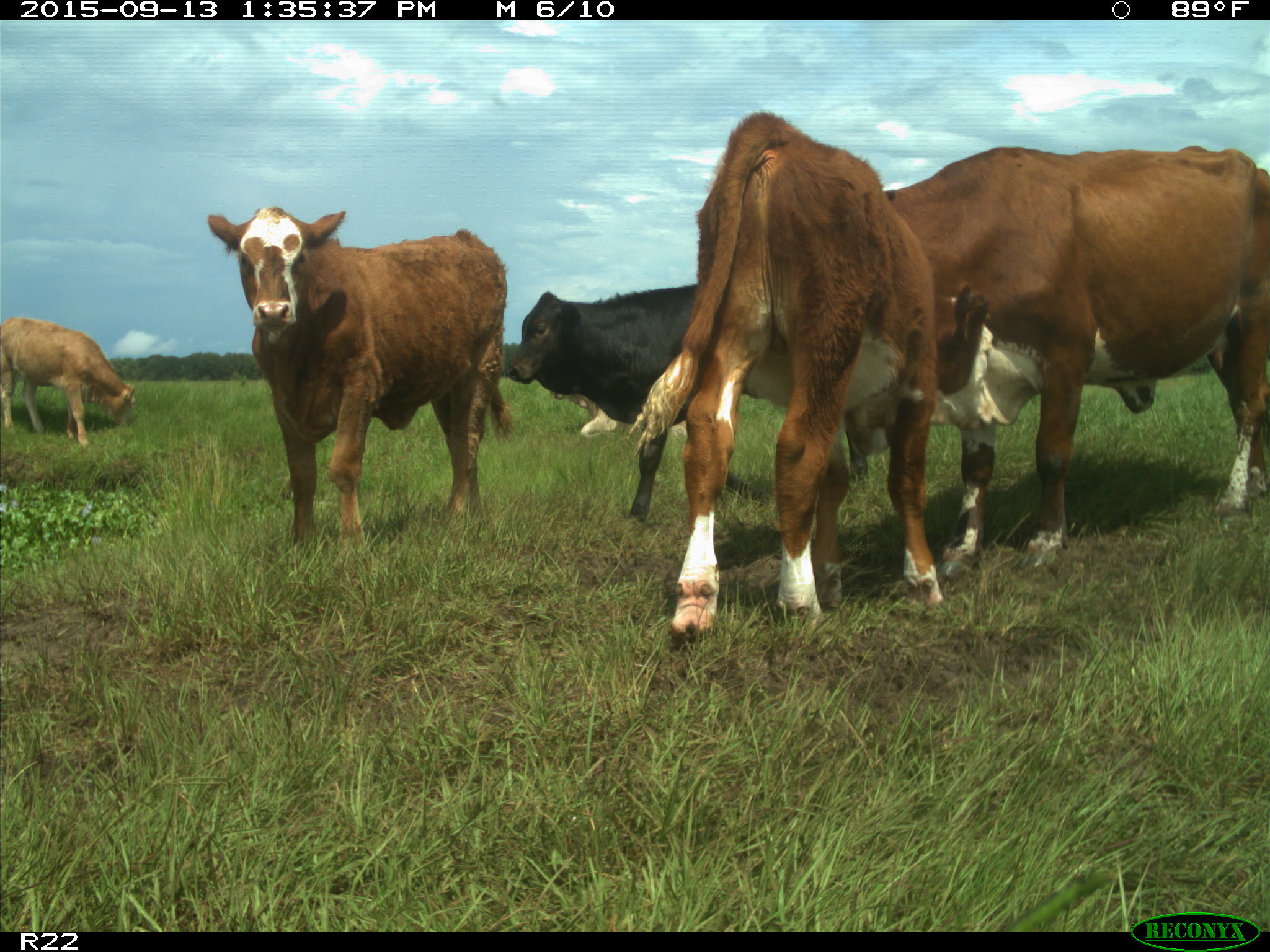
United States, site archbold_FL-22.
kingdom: Animalia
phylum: Chordata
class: Mammalia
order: Artiodactyla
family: Bovidae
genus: Bos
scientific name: Bos taurus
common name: domestic cow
Bos taurus (domestic cow).